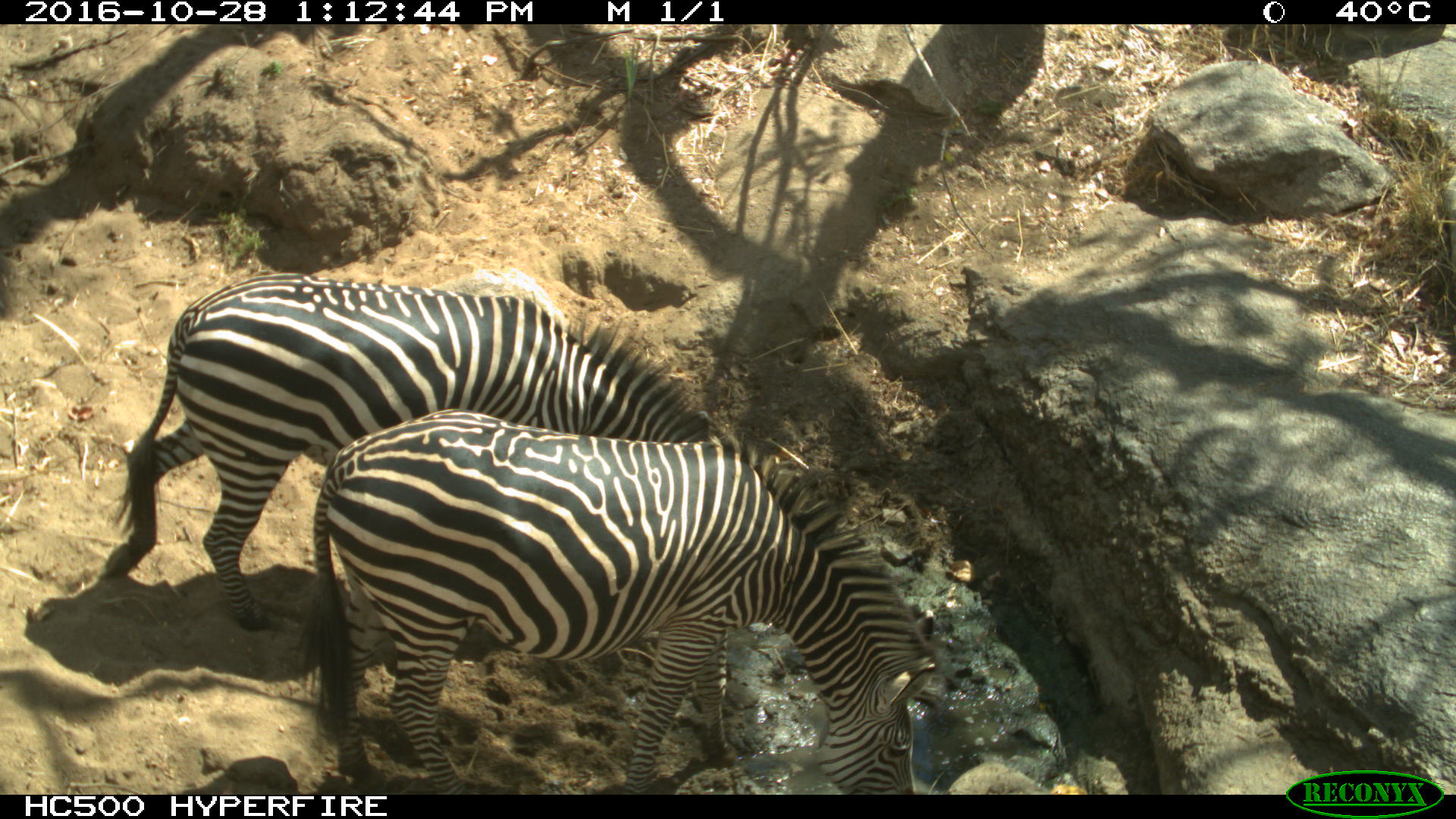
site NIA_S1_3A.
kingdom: Animalia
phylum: Chordata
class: Mammalia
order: Perissodactyla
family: Equidae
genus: Equus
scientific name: Equus quagga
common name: plains zebra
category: zebraplains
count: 2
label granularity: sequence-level